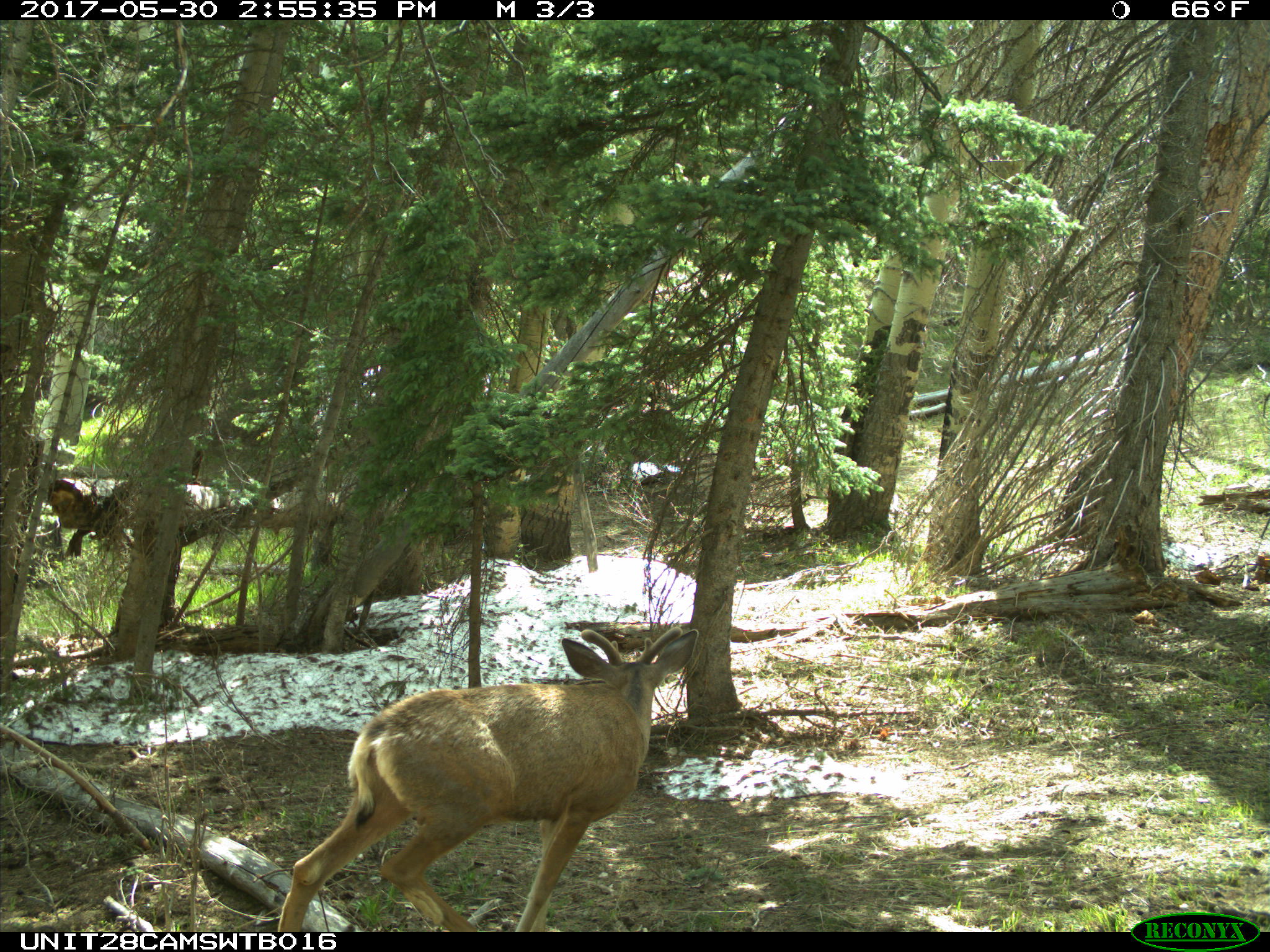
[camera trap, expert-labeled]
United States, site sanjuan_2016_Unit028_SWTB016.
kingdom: Animalia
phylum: Chordata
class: Mammalia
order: Artiodactyla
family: Cervidae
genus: Odocoileus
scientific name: Odocoileus hemionus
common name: mule deer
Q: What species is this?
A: Odocoileus hemionus (mule deer).